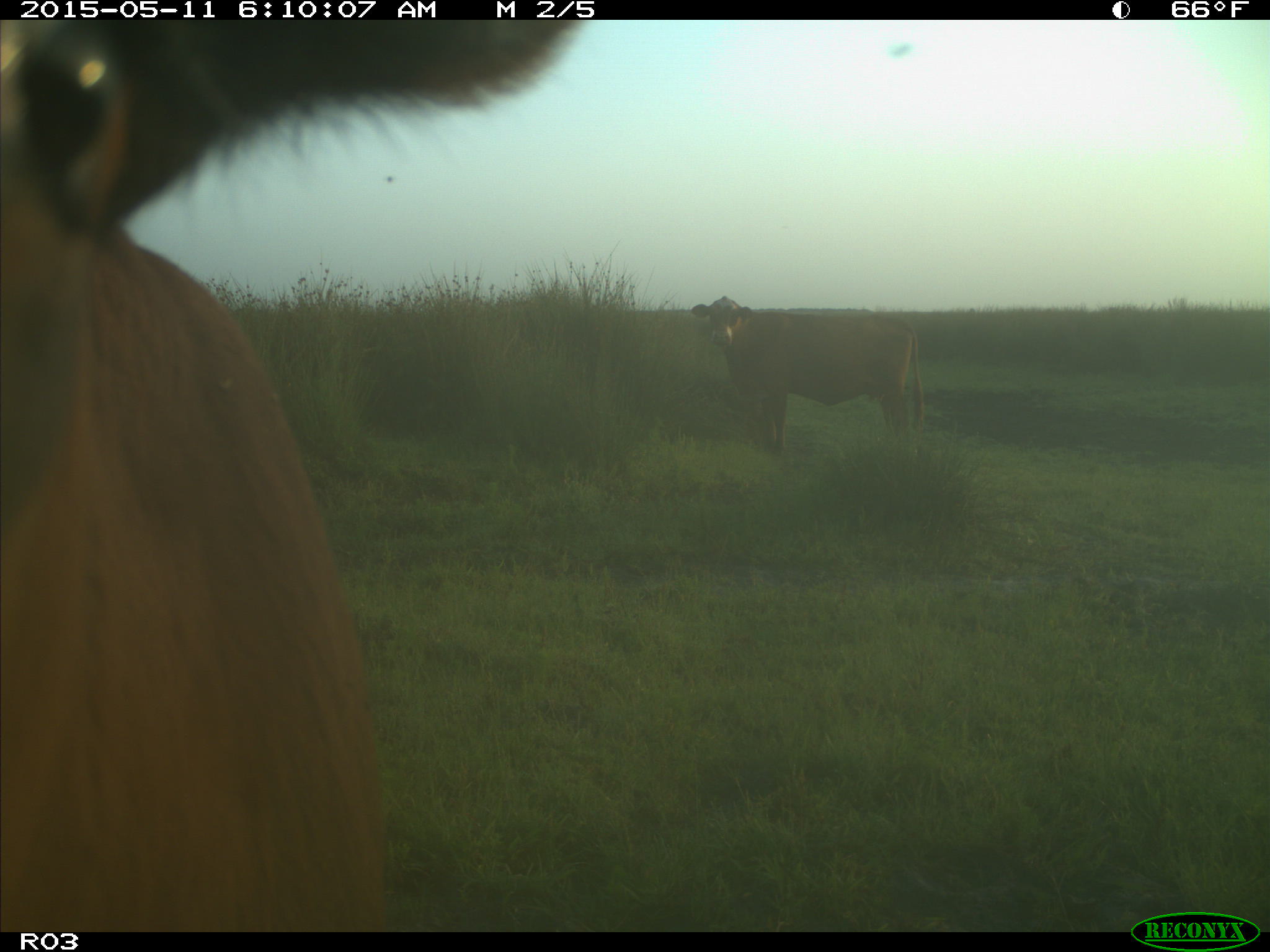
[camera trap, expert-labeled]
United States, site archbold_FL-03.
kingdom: Animalia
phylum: Chordata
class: Mammalia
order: Artiodactyla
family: Bovidae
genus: Bos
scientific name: Bos taurus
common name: domestic cow